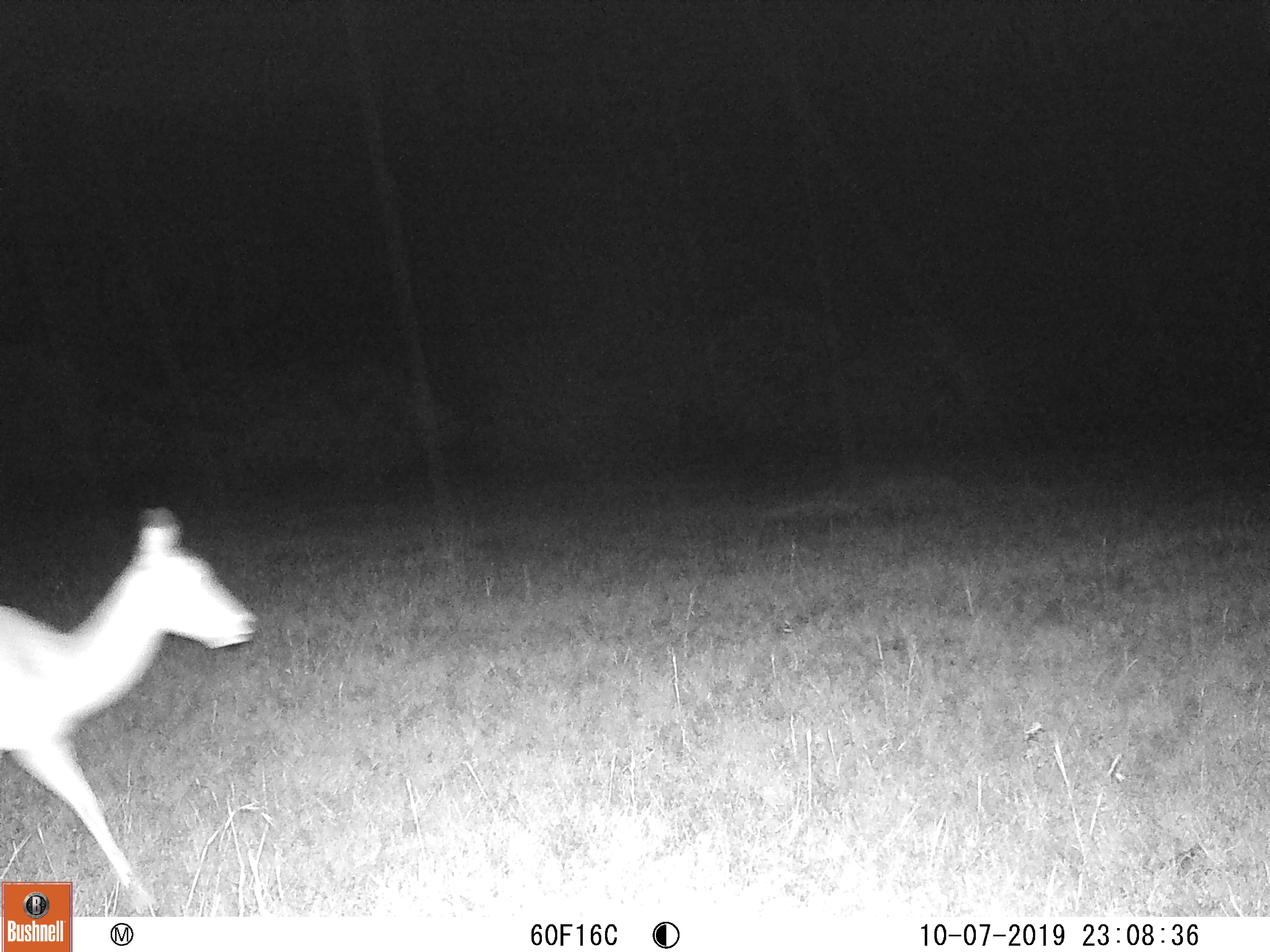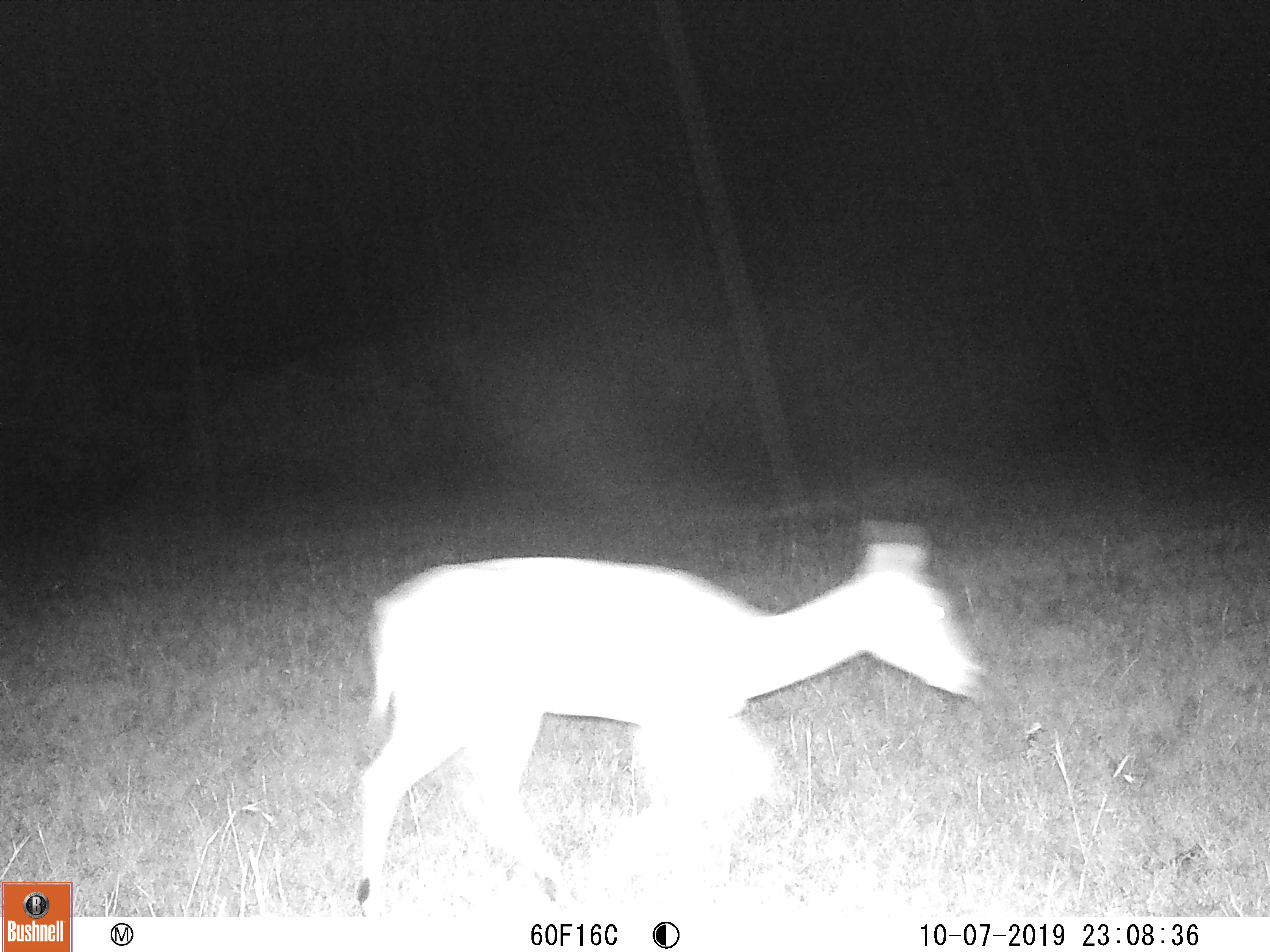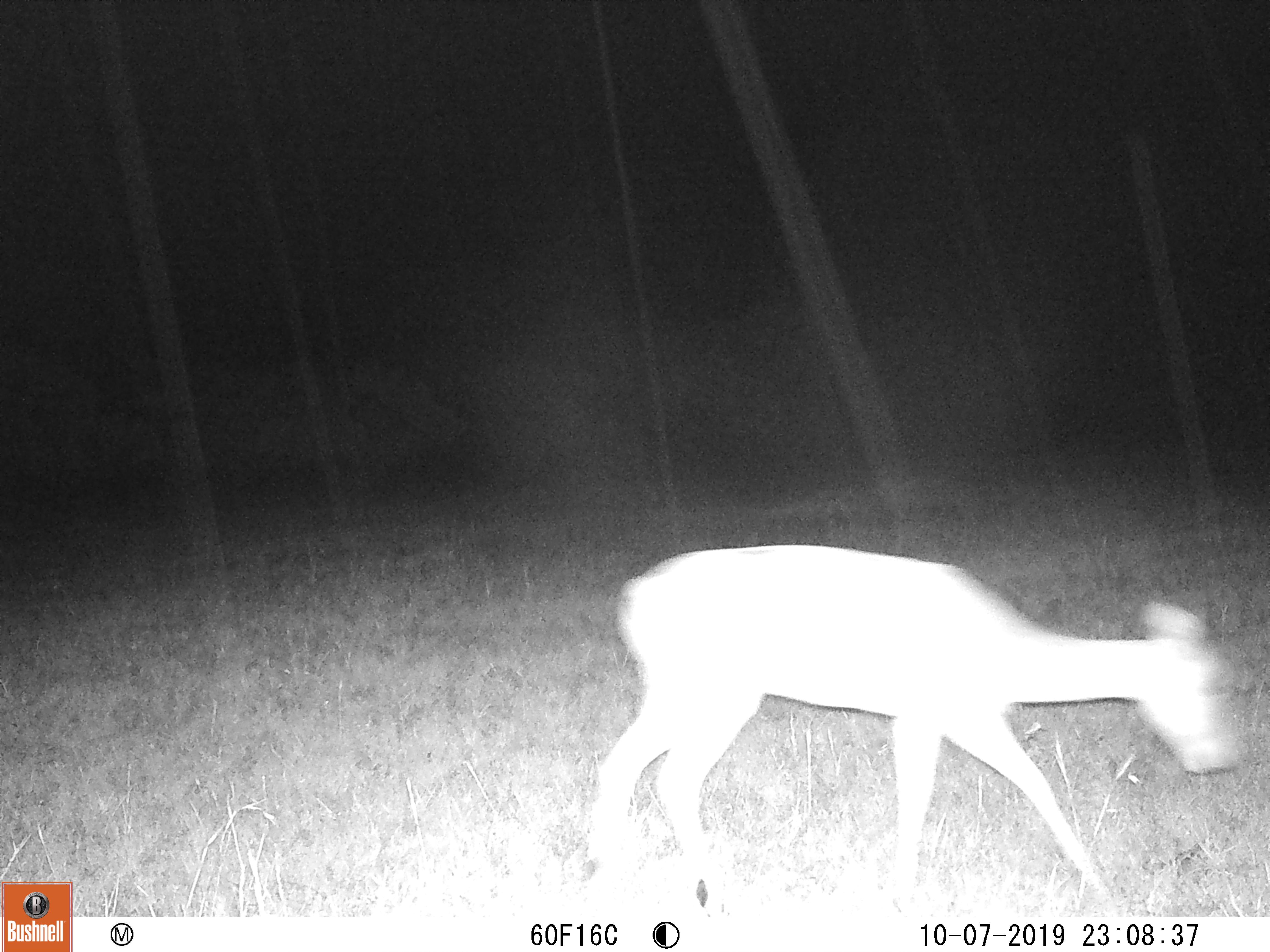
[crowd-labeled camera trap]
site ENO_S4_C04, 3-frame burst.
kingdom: Animalia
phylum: Chordata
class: Mammalia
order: Artiodactyla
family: Bovidae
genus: Aepyceros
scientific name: Aepyceros melampus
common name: impala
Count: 1.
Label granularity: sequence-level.